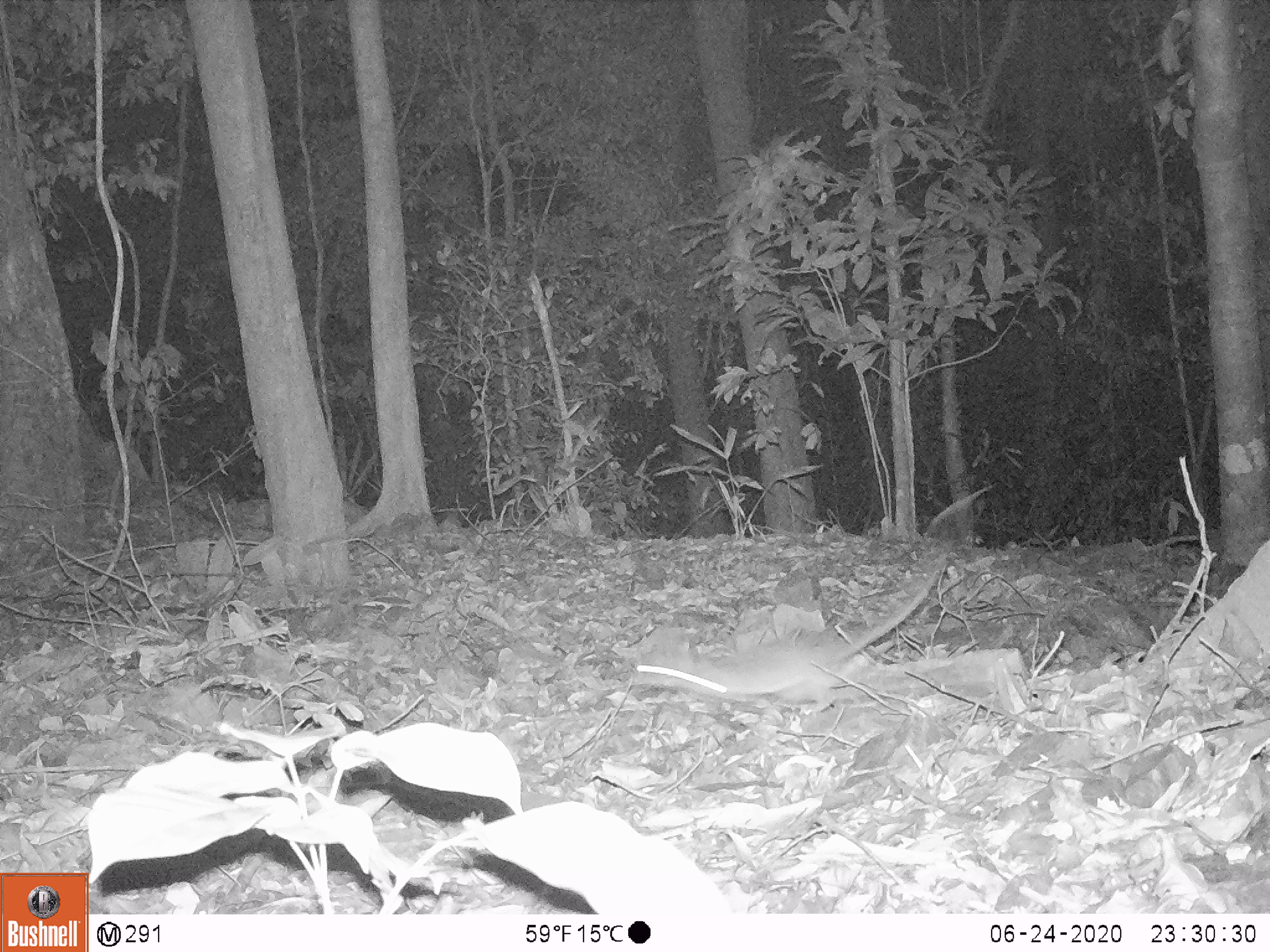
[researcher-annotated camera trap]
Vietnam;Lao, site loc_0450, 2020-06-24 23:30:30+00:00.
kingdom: Animalia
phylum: Chordata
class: Mammalia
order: Rodentia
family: Muridae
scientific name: Muridae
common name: old-world mice and rats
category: unidentified murid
Unidentified murid (old-world mice and rats) (Muridae). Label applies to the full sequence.